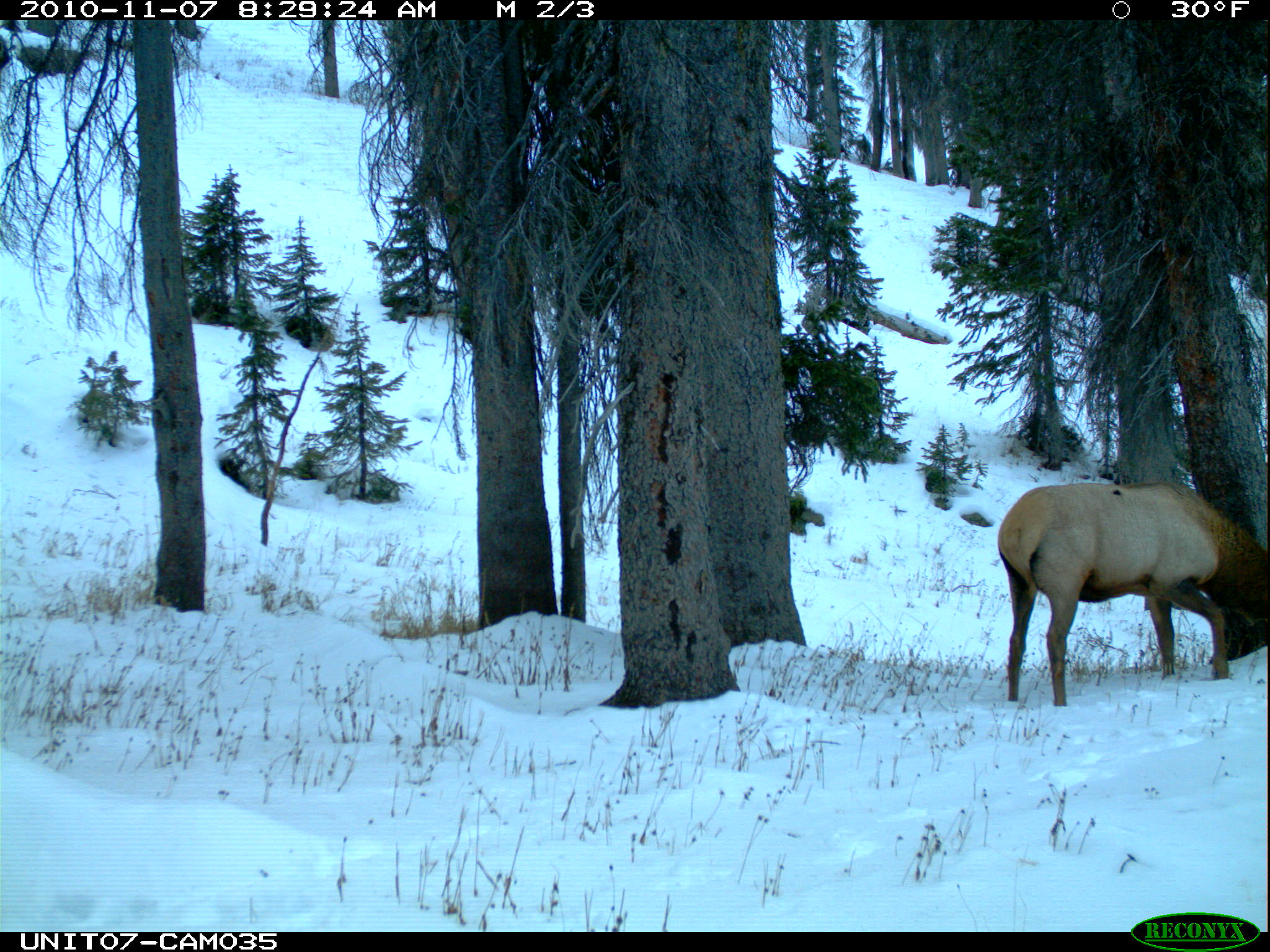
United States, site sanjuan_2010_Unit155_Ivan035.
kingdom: Animalia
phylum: Chordata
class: Mammalia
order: Artiodactyla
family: Cervidae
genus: Cervus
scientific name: Cervus elaphus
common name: red deer